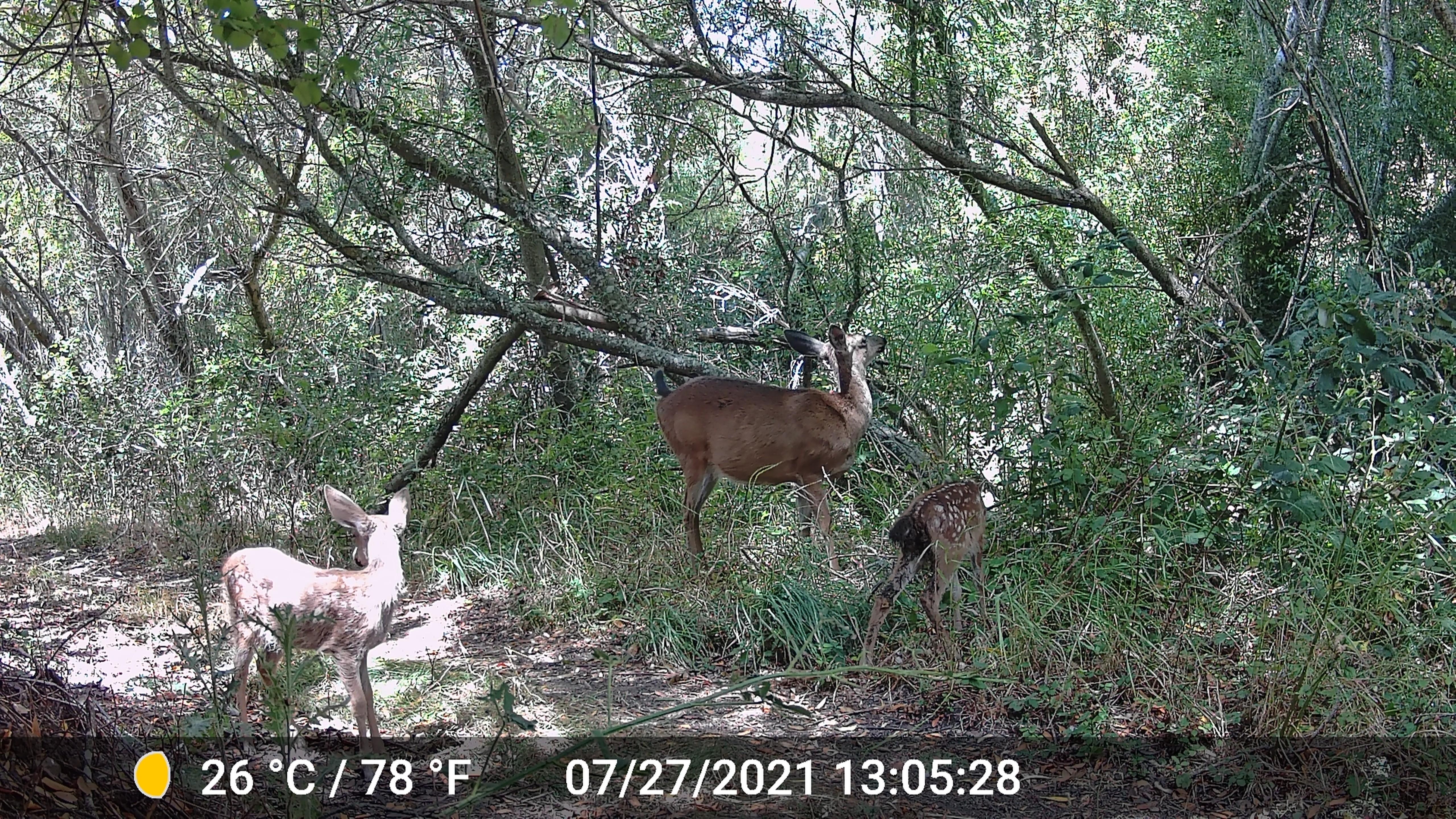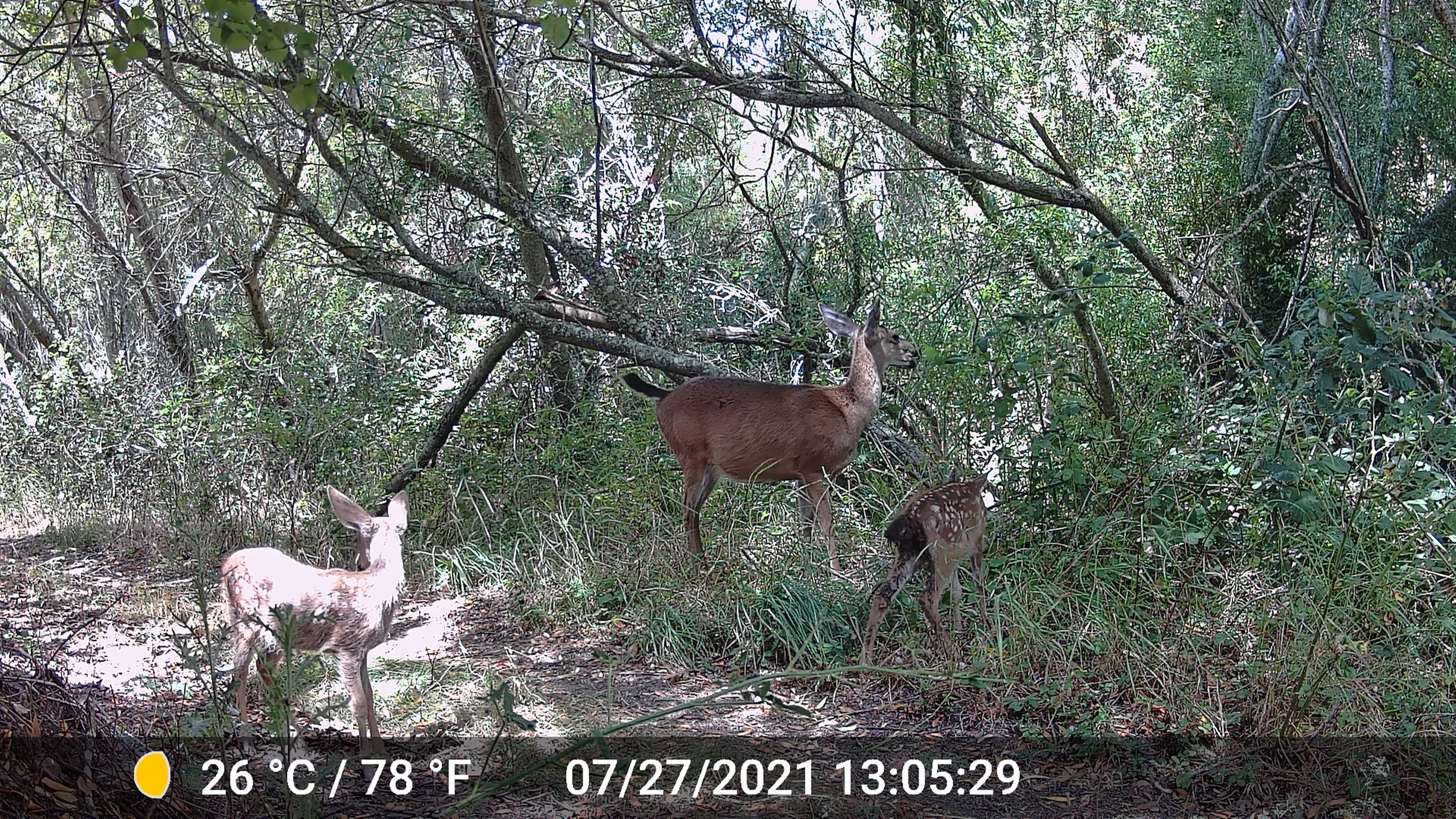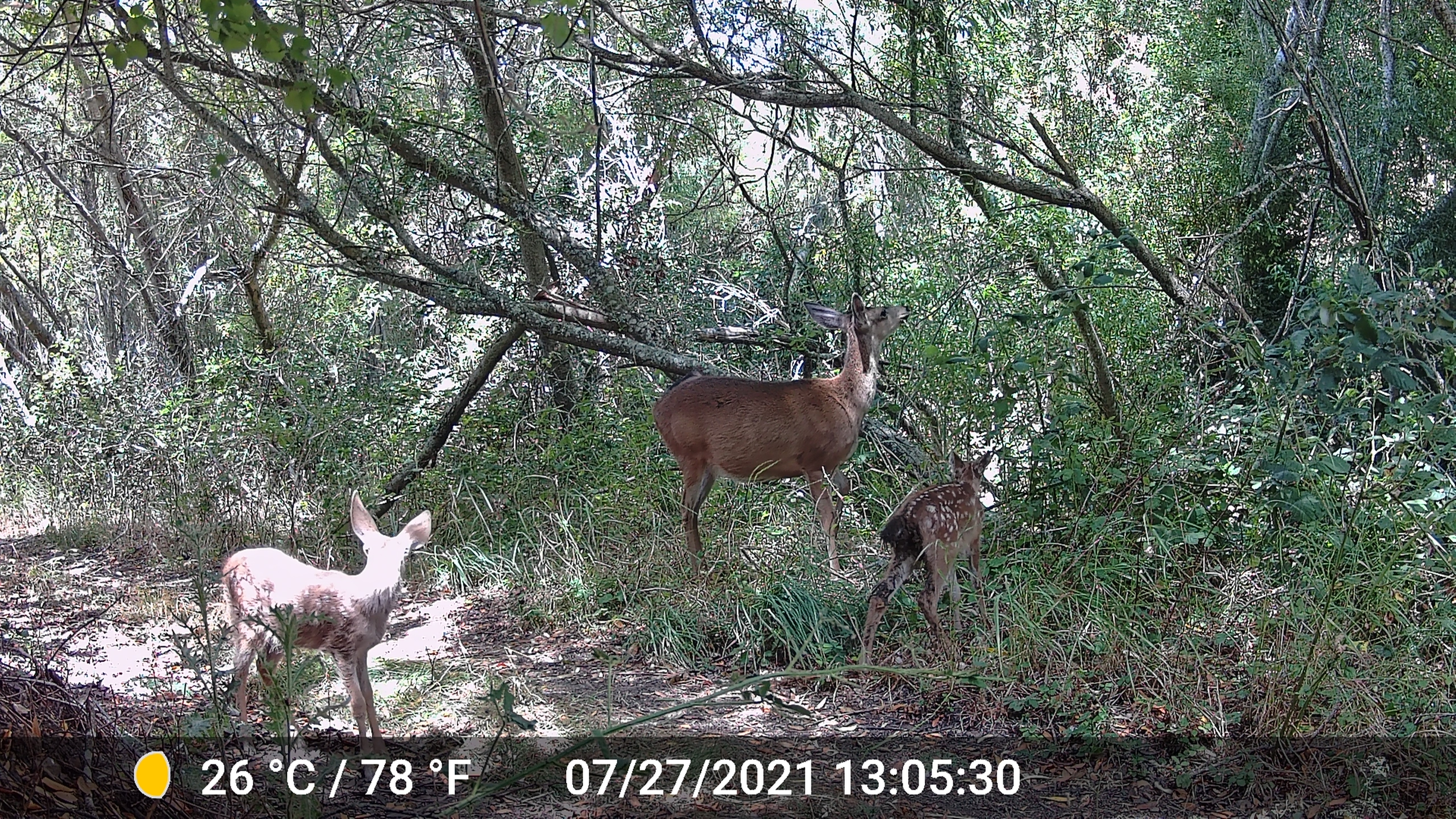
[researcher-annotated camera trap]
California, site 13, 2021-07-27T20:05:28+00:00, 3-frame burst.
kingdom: Animalia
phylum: Chordata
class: Mammalia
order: Artiodactyla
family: Cervidae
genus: Odocoileus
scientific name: Odocoileus hemionus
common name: mule deer